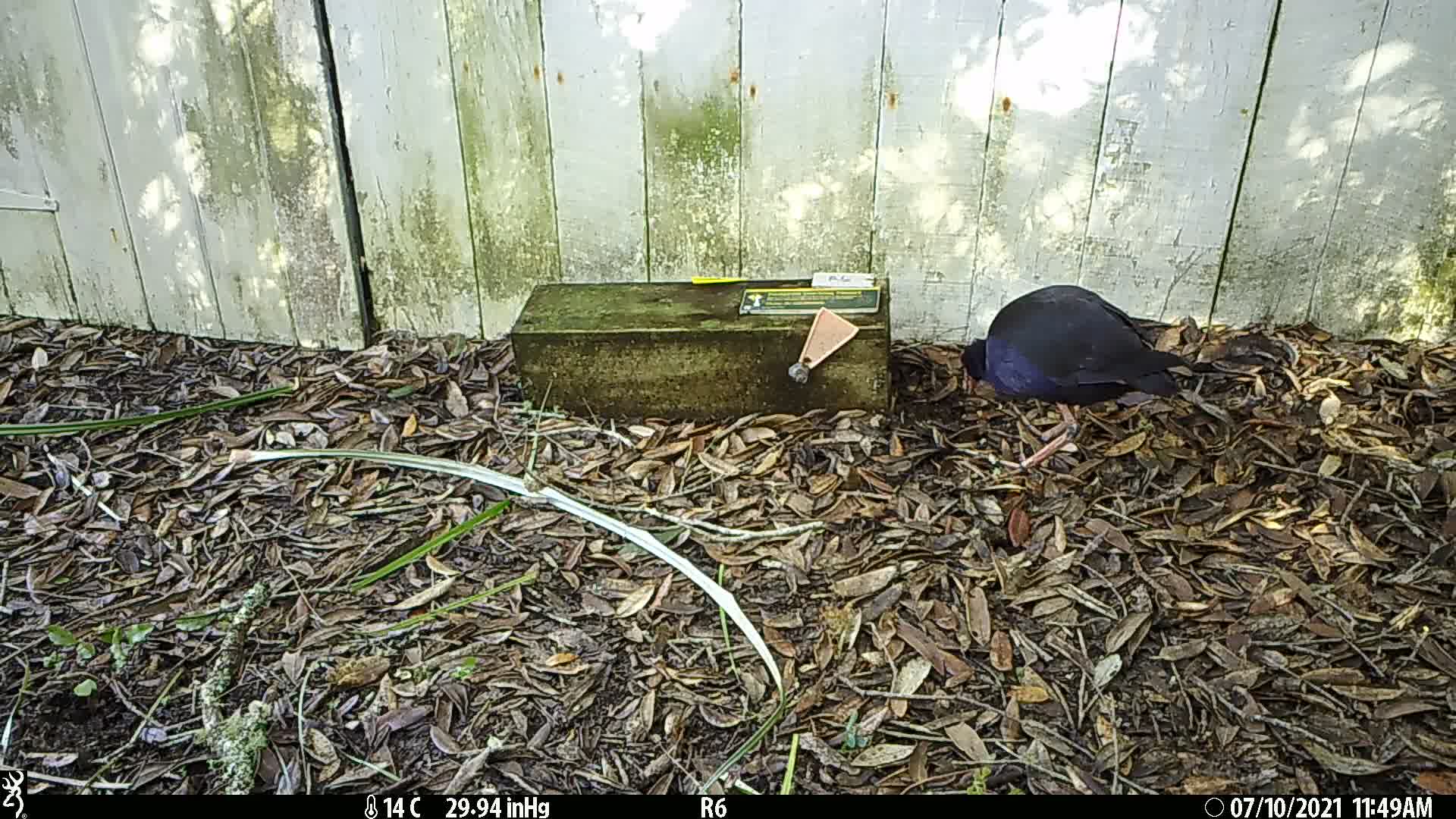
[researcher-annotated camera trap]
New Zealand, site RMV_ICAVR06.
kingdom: Animalia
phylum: Chordata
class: Aves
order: Gruiformes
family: Rallidae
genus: Porphyrio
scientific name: Porphyrio melanotus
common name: australasian swamphen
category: pukeko